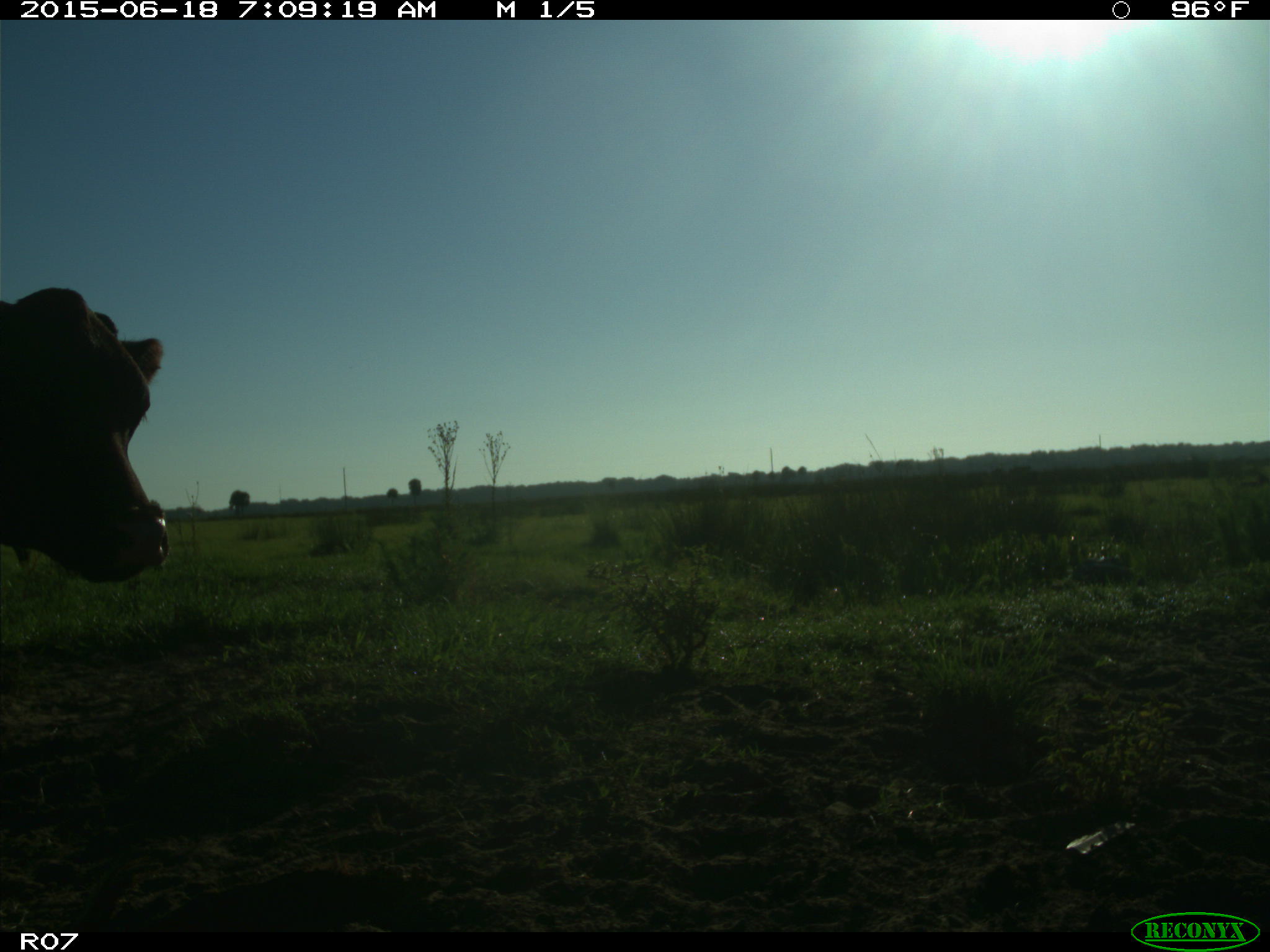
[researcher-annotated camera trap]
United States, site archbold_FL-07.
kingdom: Animalia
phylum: Chordata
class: Mammalia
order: Artiodactyla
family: Bovidae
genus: Bos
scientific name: Bos taurus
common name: domestic cow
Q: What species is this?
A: Bos taurus (domestic cow).